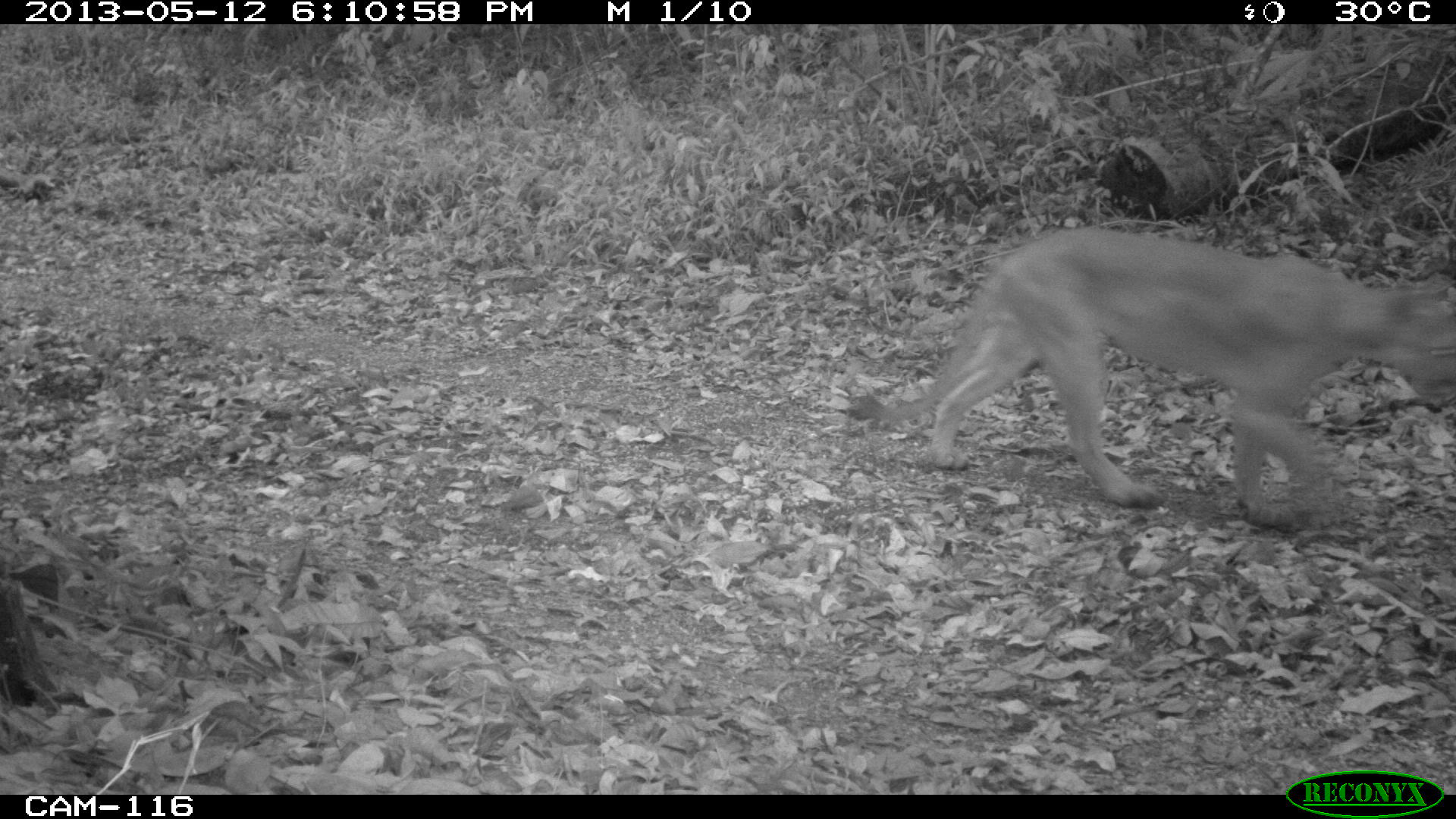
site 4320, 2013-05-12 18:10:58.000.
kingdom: Animalia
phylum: Chordata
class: Mammalia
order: Carnivora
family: Felidae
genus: Puma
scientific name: Puma concolor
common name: mountain lion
Puma concolor (mountain lion), count 1.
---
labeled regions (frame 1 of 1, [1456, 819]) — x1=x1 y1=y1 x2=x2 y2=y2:
puma concolor: x1=847 y1=221 x2=1452 y2=532